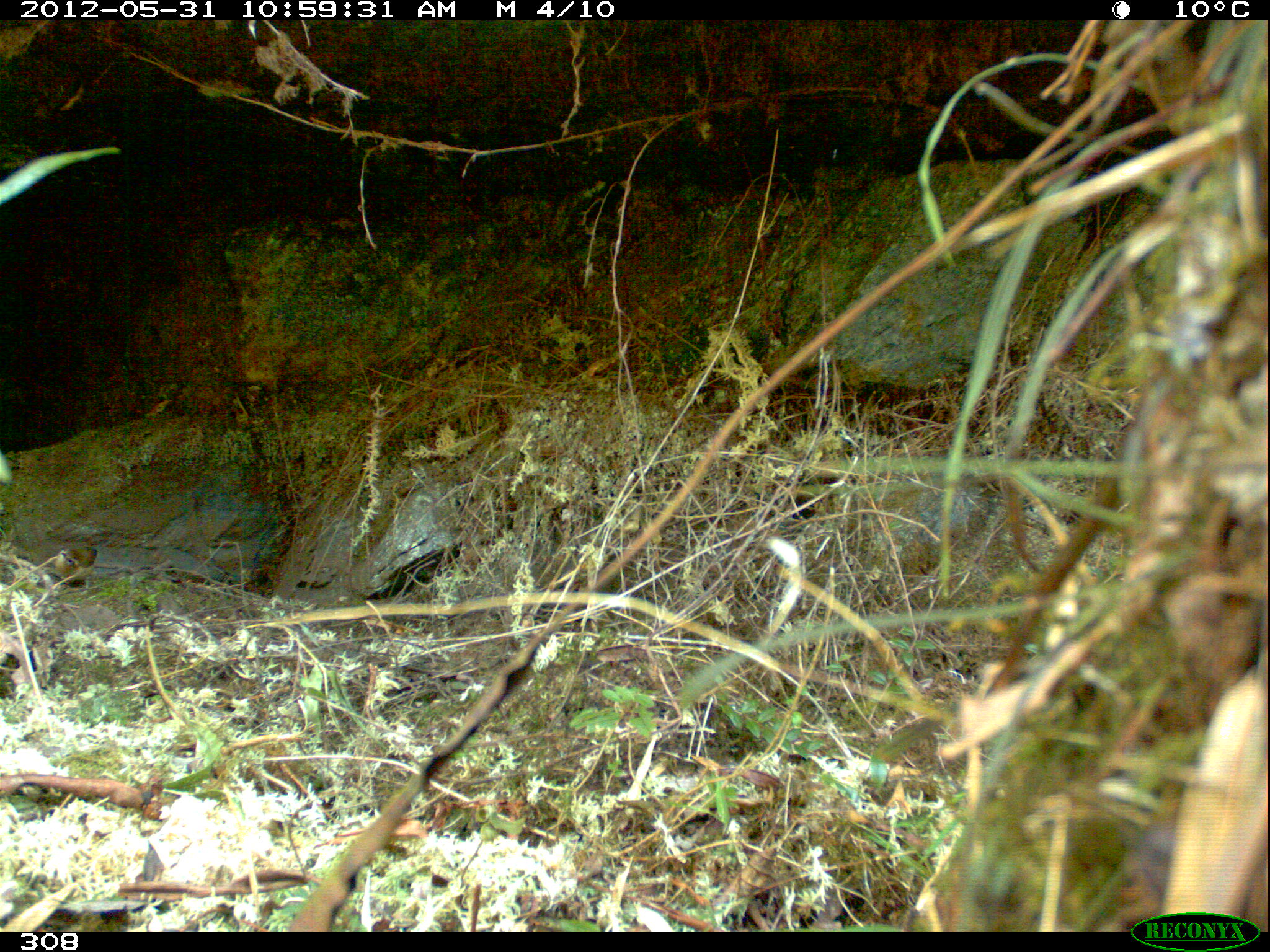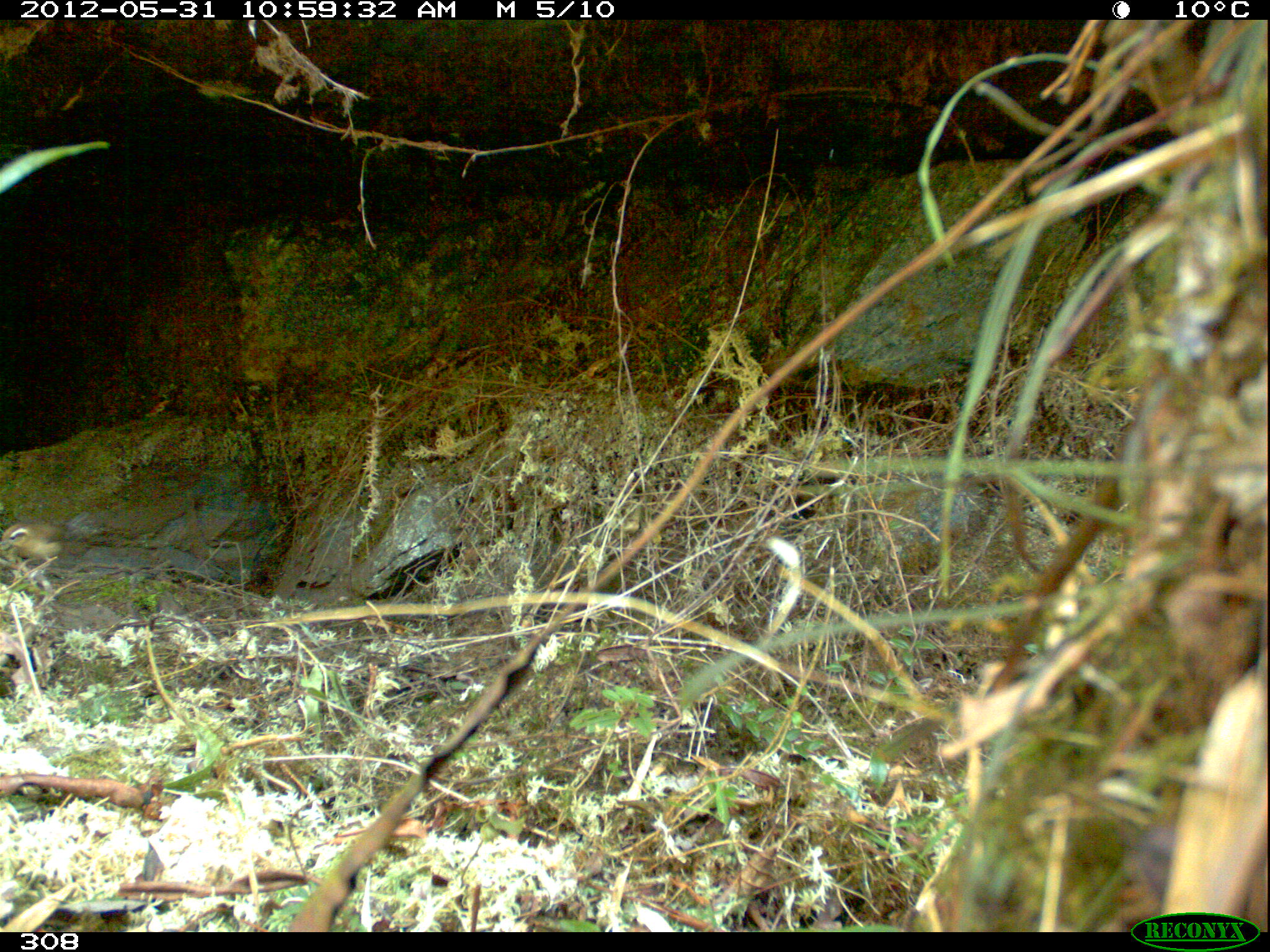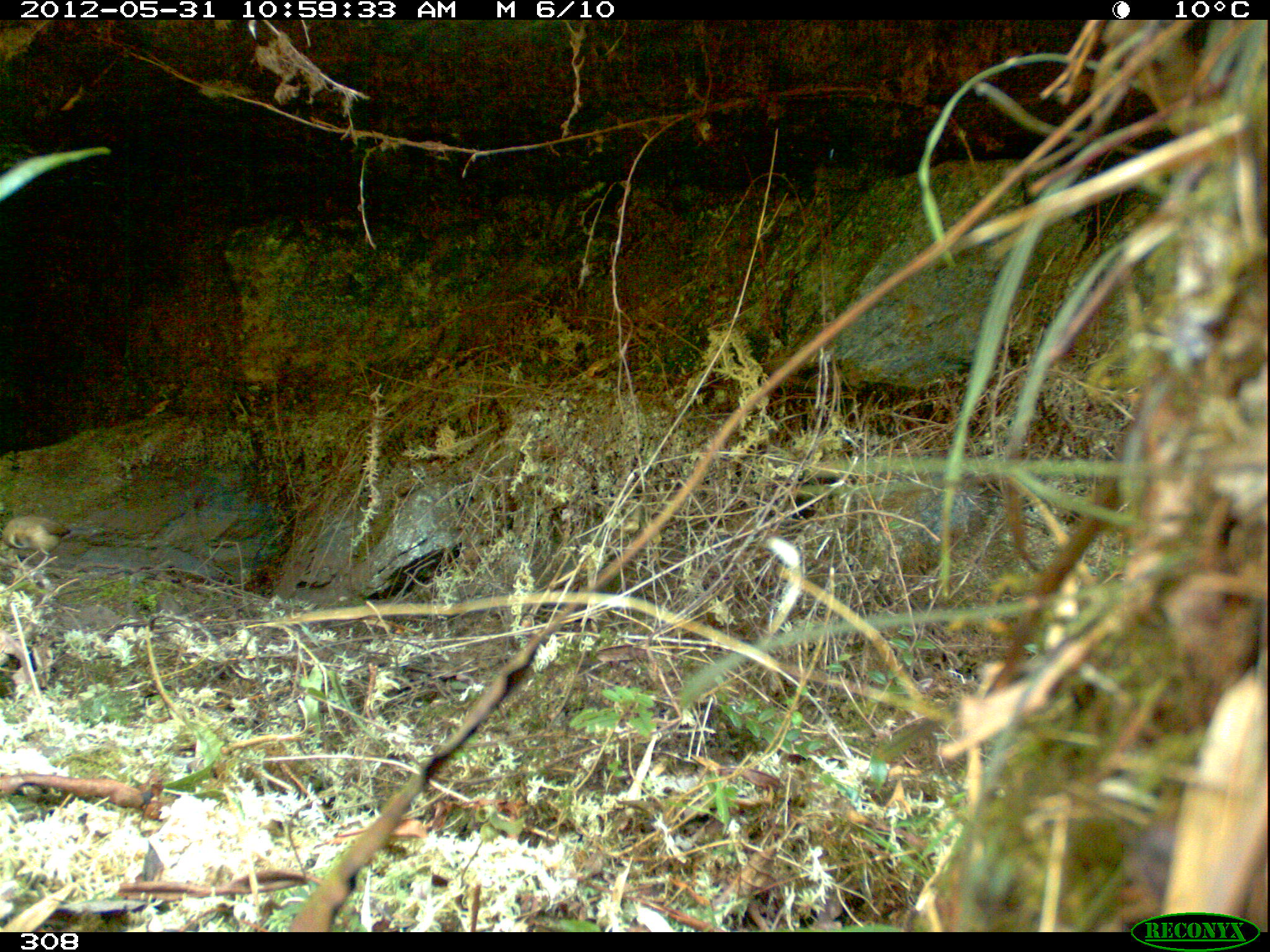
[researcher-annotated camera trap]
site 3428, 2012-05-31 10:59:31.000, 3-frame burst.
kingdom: Animalia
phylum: Chordata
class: Aves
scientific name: Aves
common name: bird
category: unknown bird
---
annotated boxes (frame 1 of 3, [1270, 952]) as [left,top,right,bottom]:
unknown bird: [54,548,98,587]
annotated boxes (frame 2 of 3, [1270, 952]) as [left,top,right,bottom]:
unknown bird: [0,522,65,570]